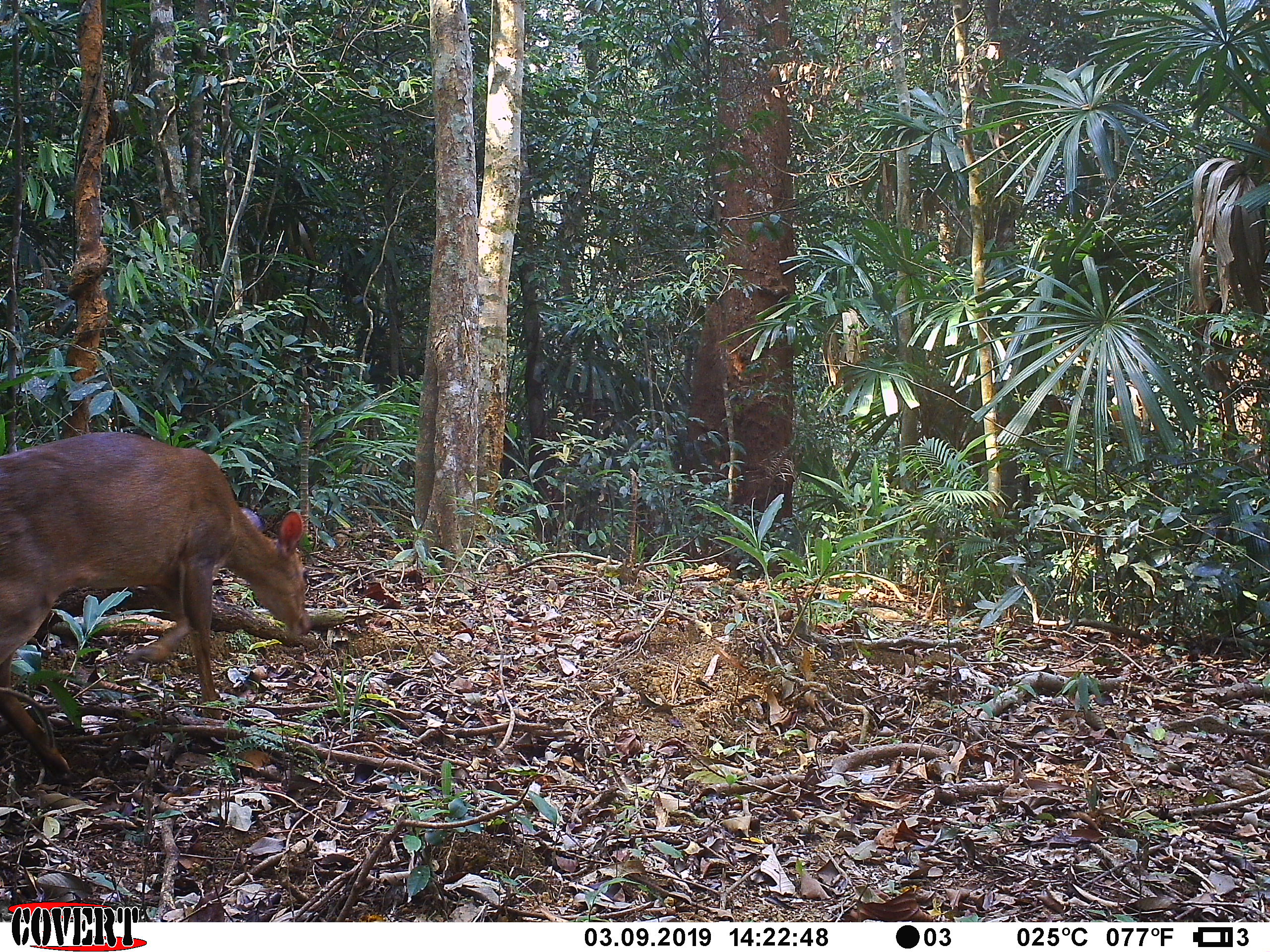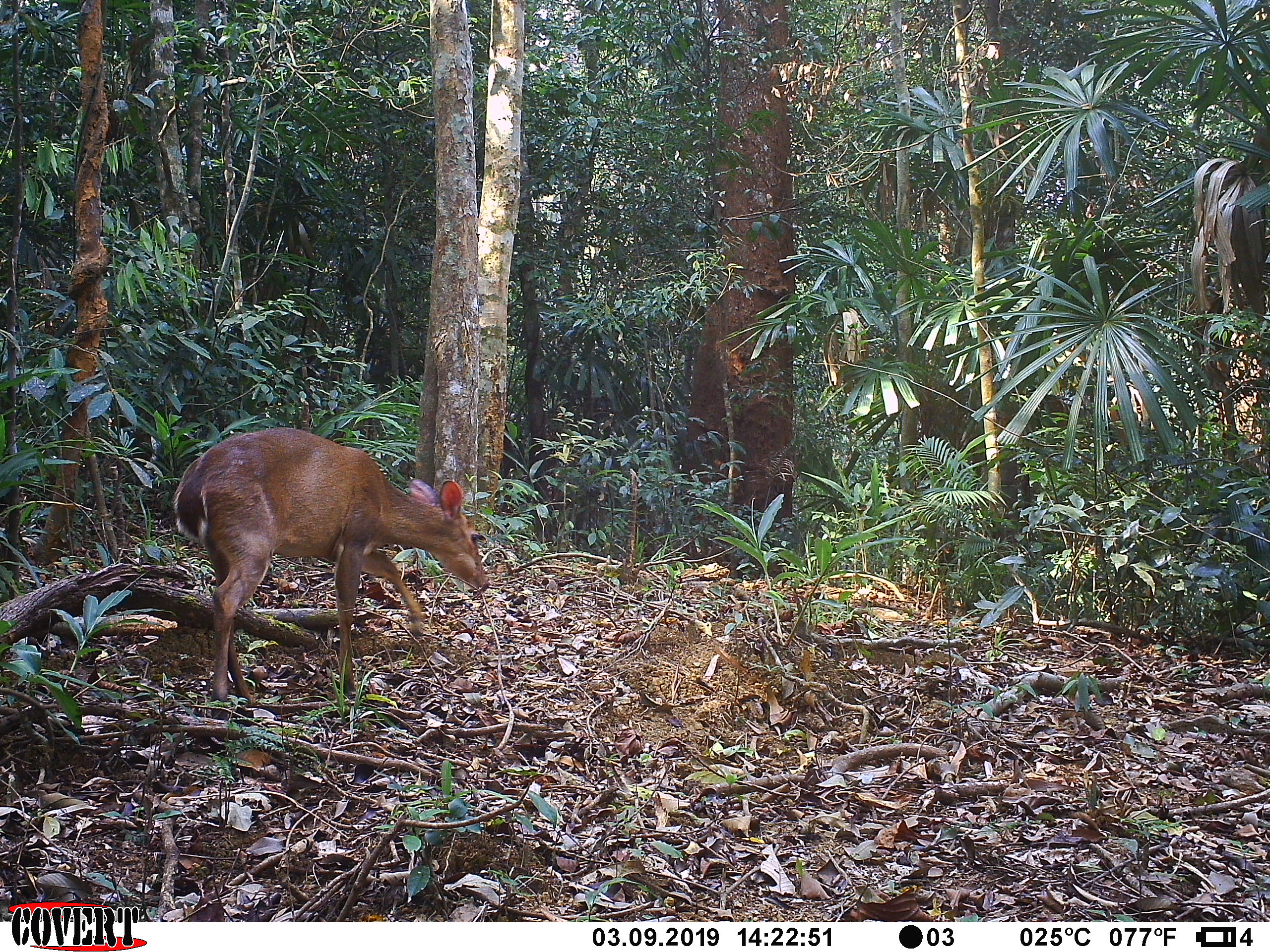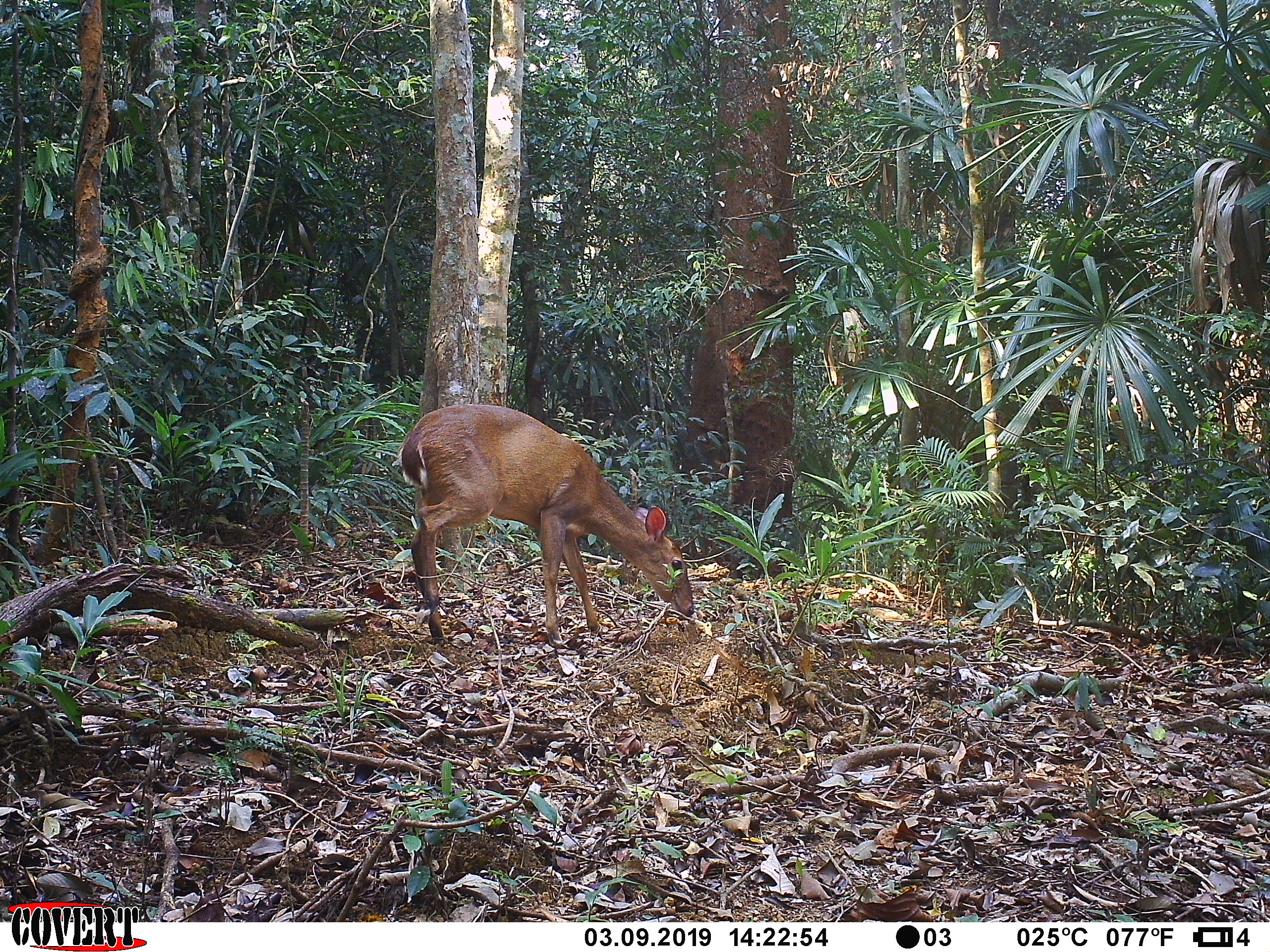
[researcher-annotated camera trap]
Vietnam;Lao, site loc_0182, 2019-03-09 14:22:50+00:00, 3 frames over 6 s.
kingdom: Animalia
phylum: Chordata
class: Mammalia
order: Artiodactyla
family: Cervidae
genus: Muntiacus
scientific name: Muntiacus vuquangensis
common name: large-antlered muntjac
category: large antlered muntjac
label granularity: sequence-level